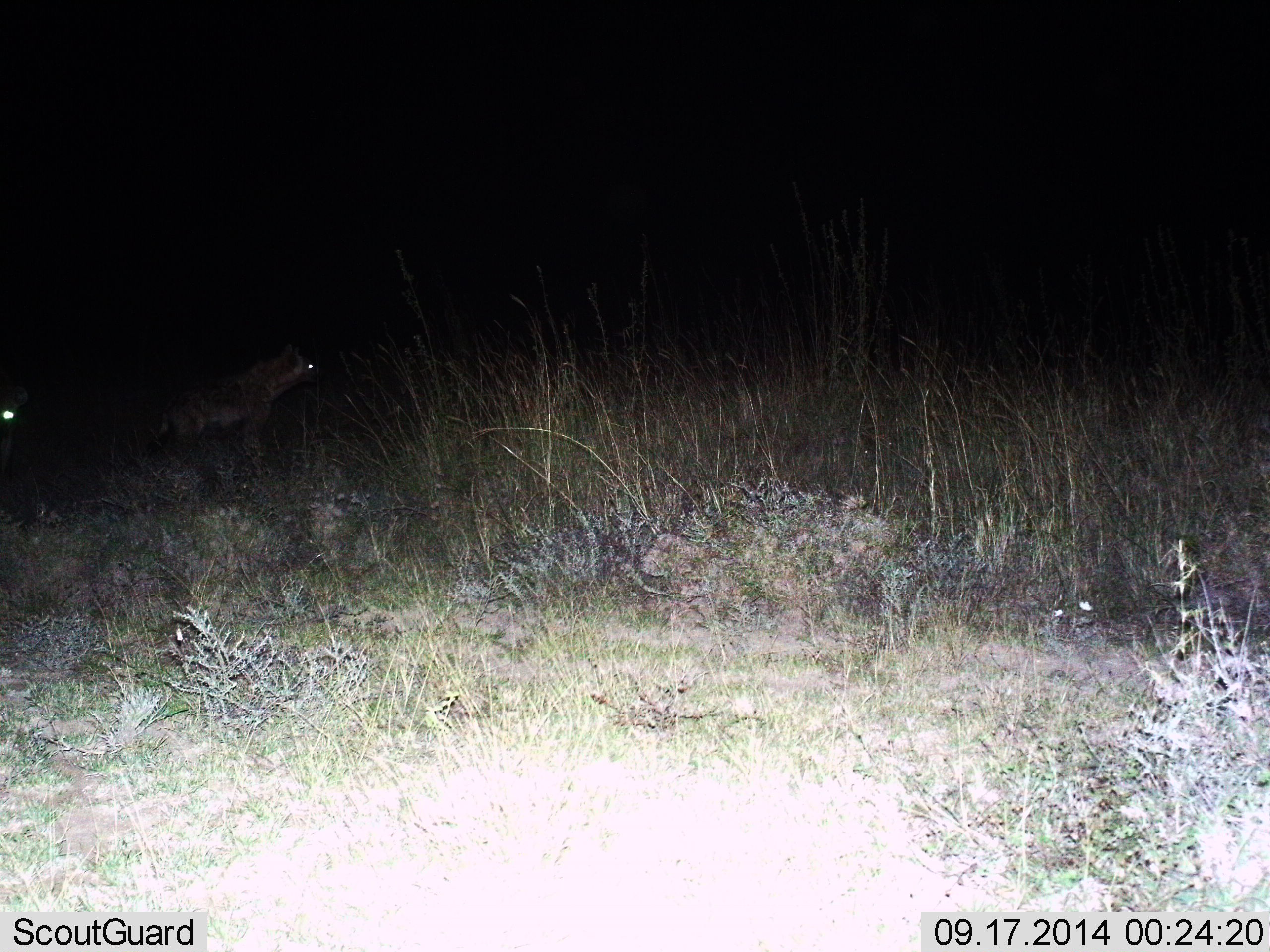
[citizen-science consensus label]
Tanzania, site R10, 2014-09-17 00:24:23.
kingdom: Animalia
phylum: Chordata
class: Mammalia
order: Carnivora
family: Hyaenidae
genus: Crocuta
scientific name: Crocuta crocuta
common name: spotted hyena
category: hyenaspotted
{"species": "hyenaspotted (spotted hyena) (Crocuta crocuta)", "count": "1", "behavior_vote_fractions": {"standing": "80%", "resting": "0%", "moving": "20%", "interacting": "0%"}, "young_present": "0%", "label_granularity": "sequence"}